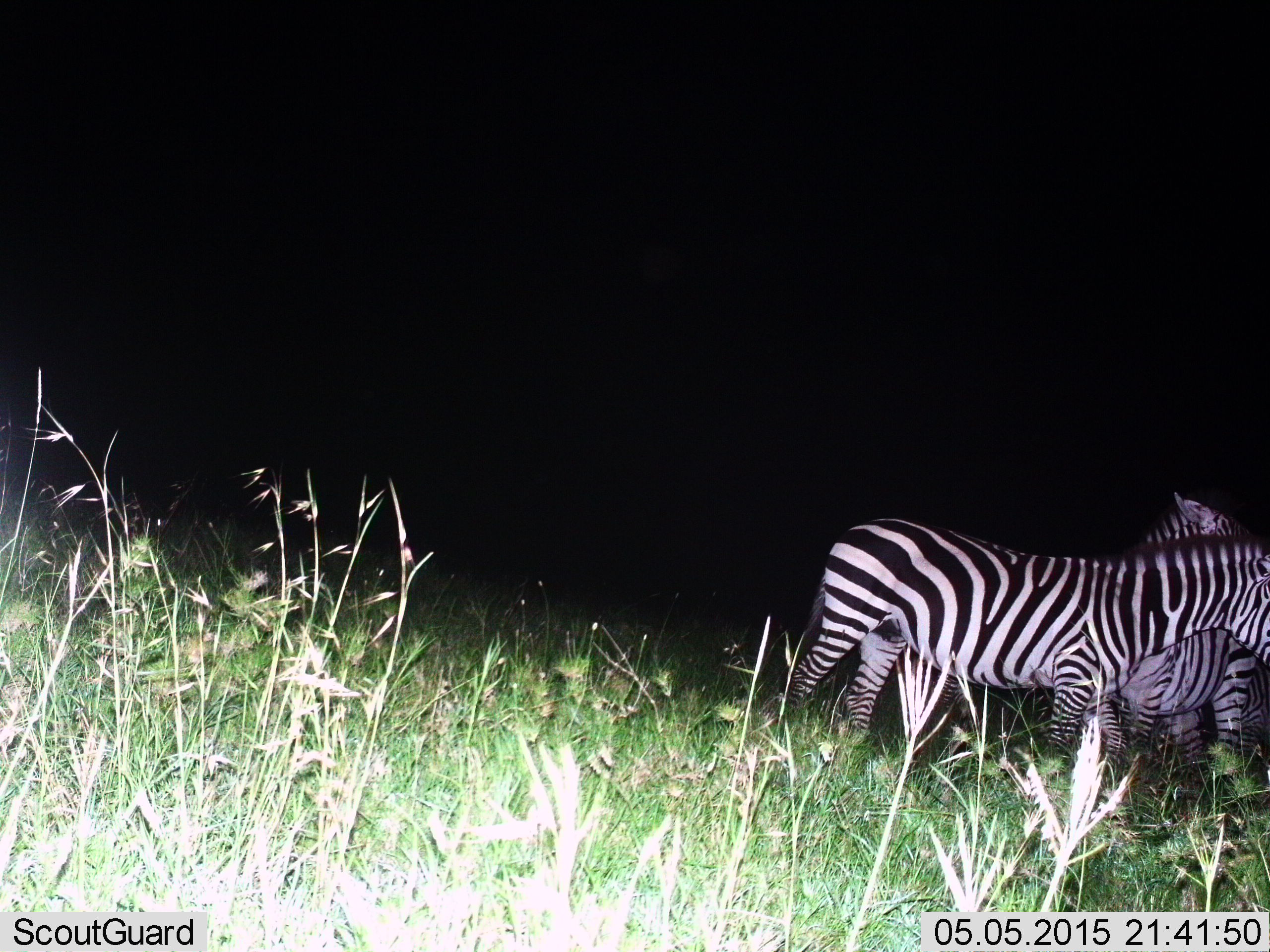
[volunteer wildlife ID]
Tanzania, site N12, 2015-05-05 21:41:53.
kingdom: Animalia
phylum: Chordata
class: Mammalia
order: Perissodactyla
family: Equidae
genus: Equus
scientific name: Equus quagga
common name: plains zebra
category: zebra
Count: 2.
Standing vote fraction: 100%.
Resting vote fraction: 0%.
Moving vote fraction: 0%.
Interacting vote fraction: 20%.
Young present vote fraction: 0%.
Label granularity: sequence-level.